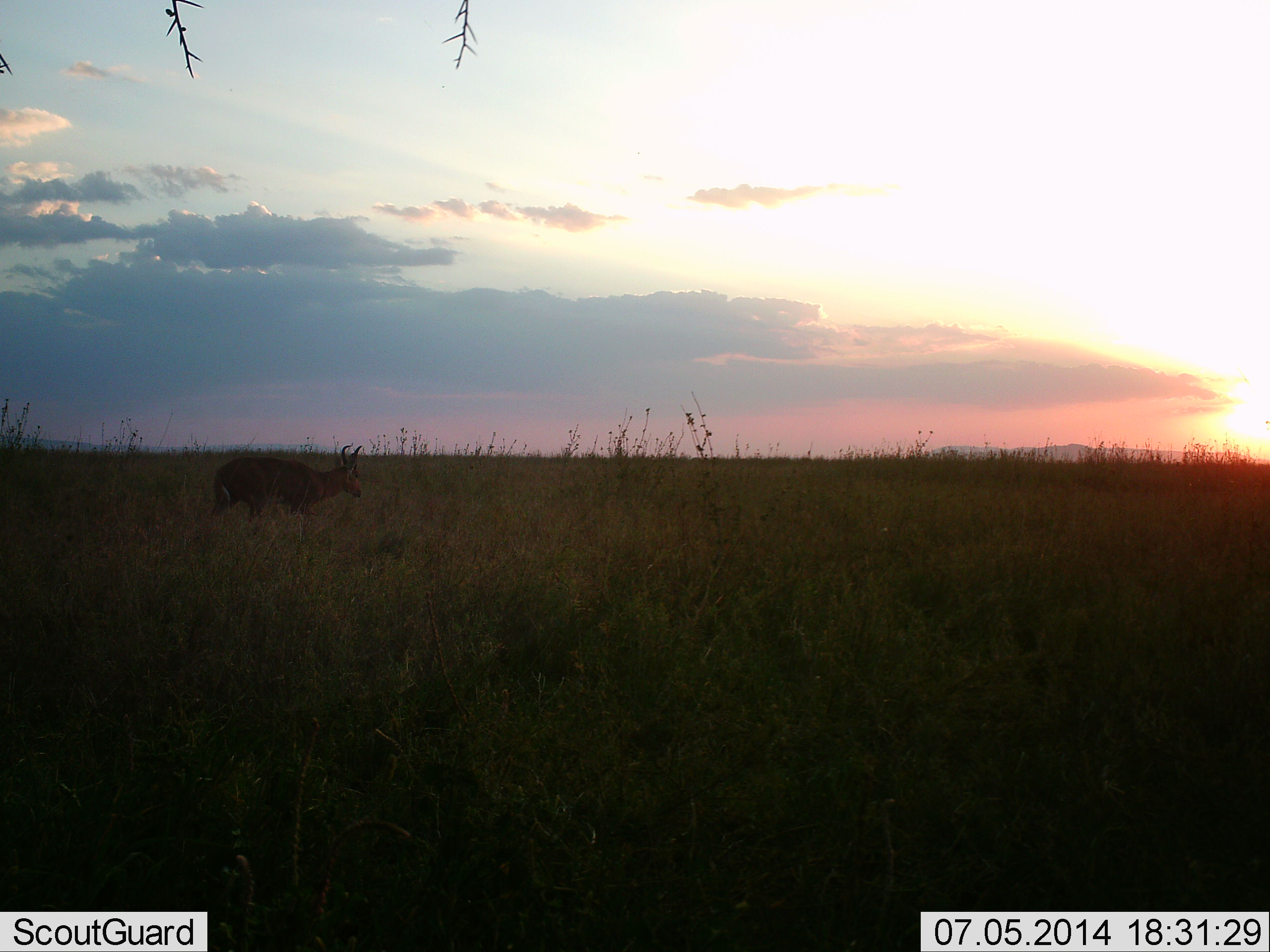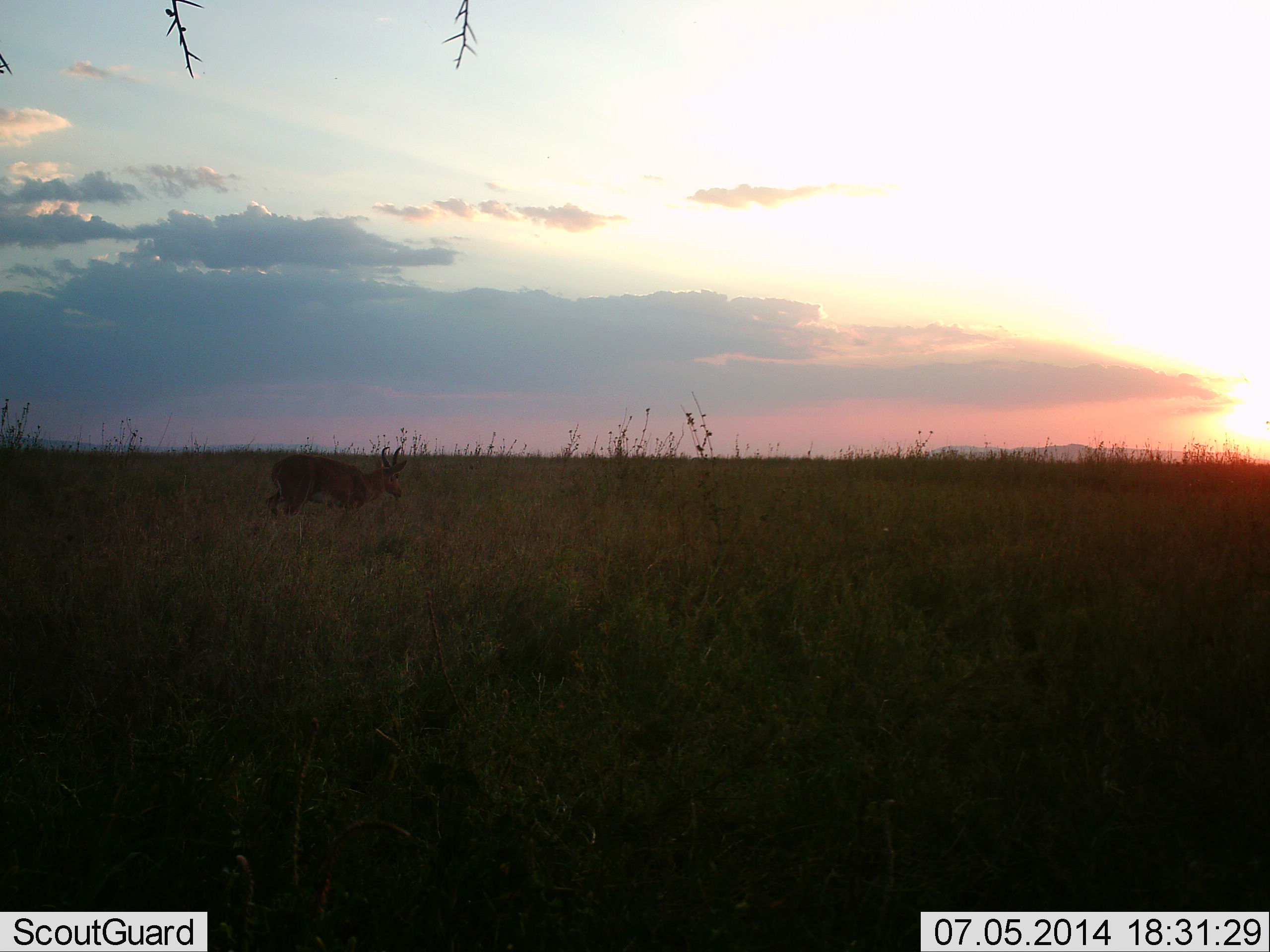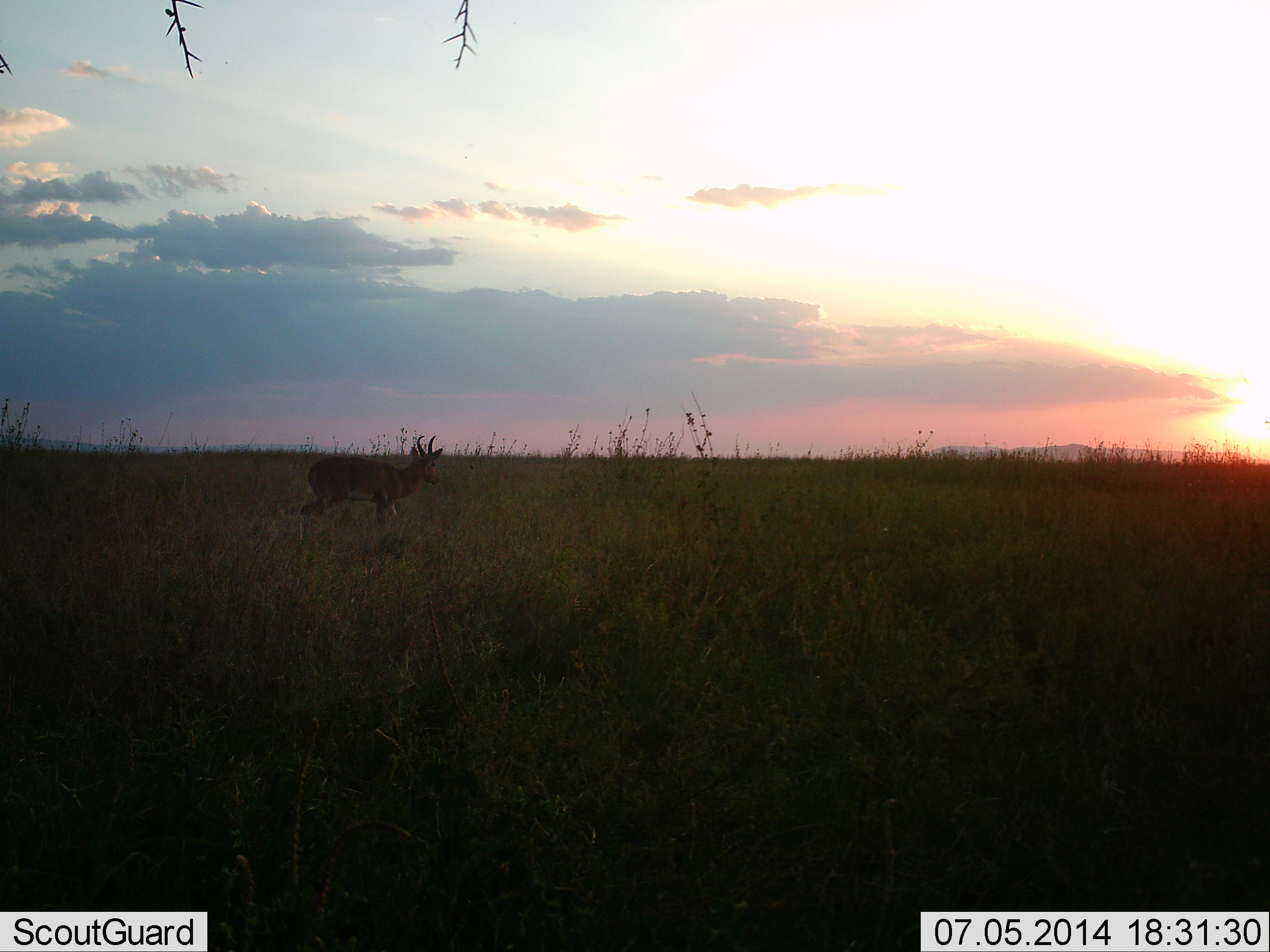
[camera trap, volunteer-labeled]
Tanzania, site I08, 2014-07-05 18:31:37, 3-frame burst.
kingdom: Animalia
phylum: Chordata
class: Mammalia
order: Artiodactyla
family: Bovidae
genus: Redunca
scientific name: Redunca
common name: reedbuck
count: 1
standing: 0%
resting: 0%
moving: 100%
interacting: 0%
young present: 0%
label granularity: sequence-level